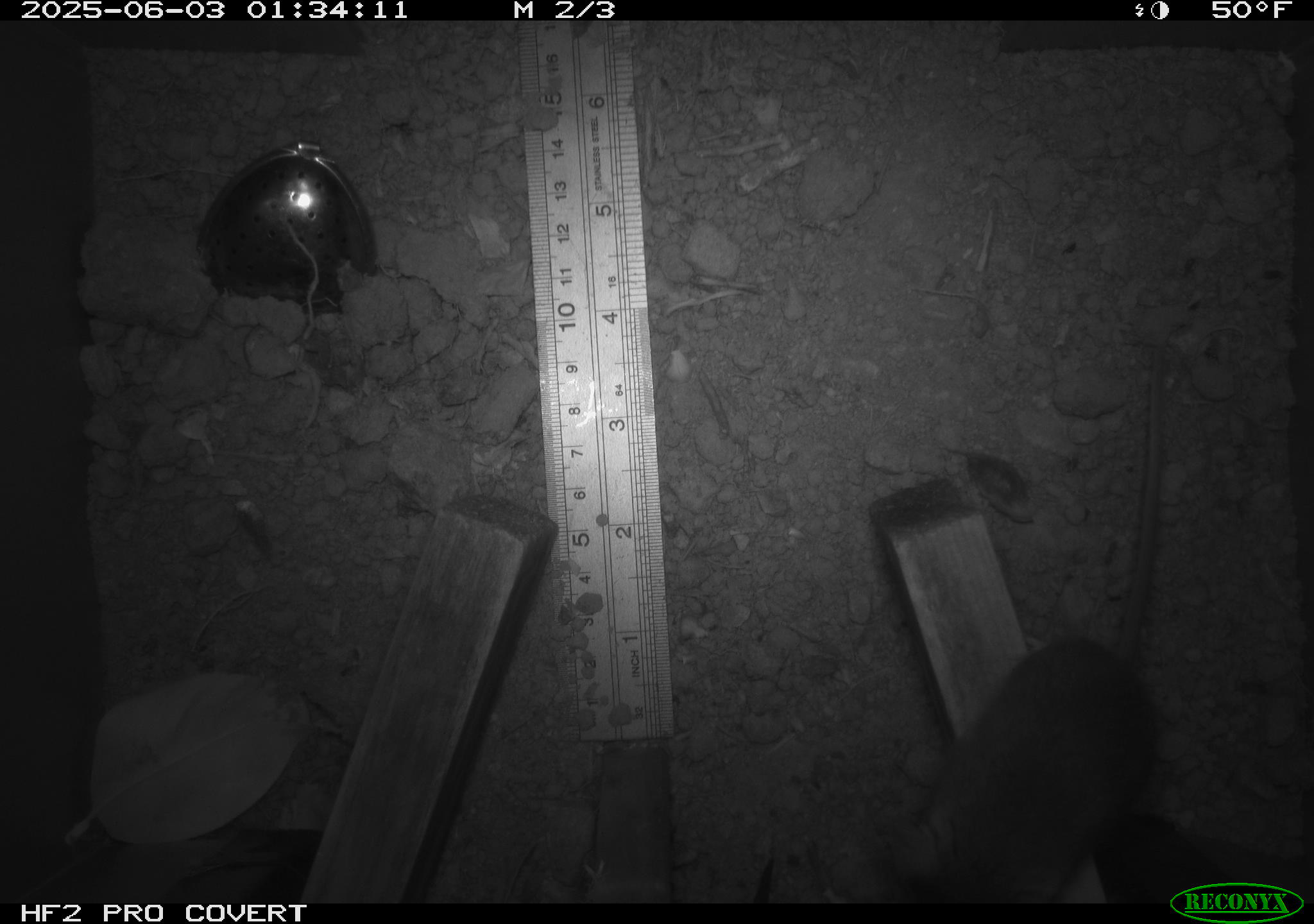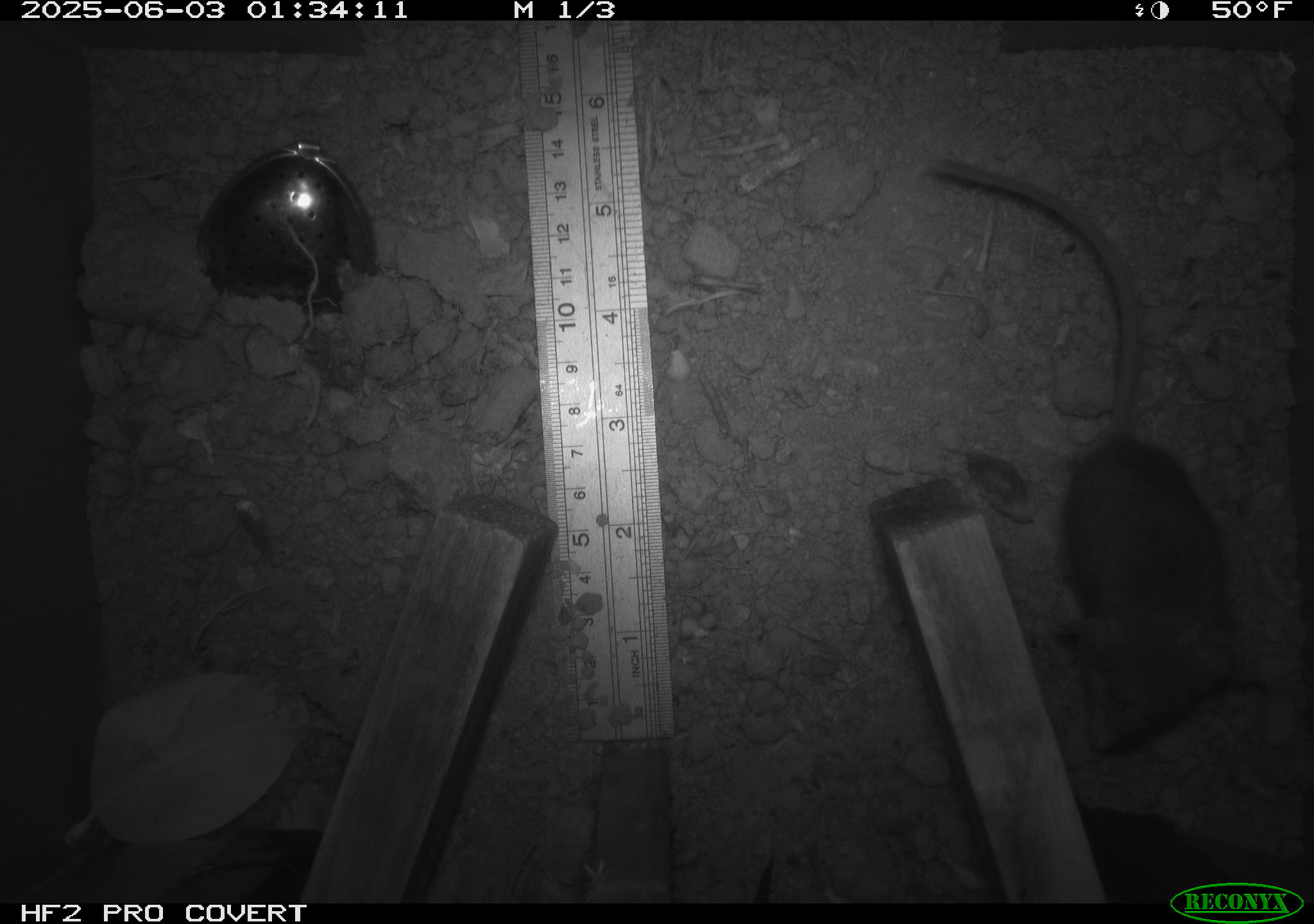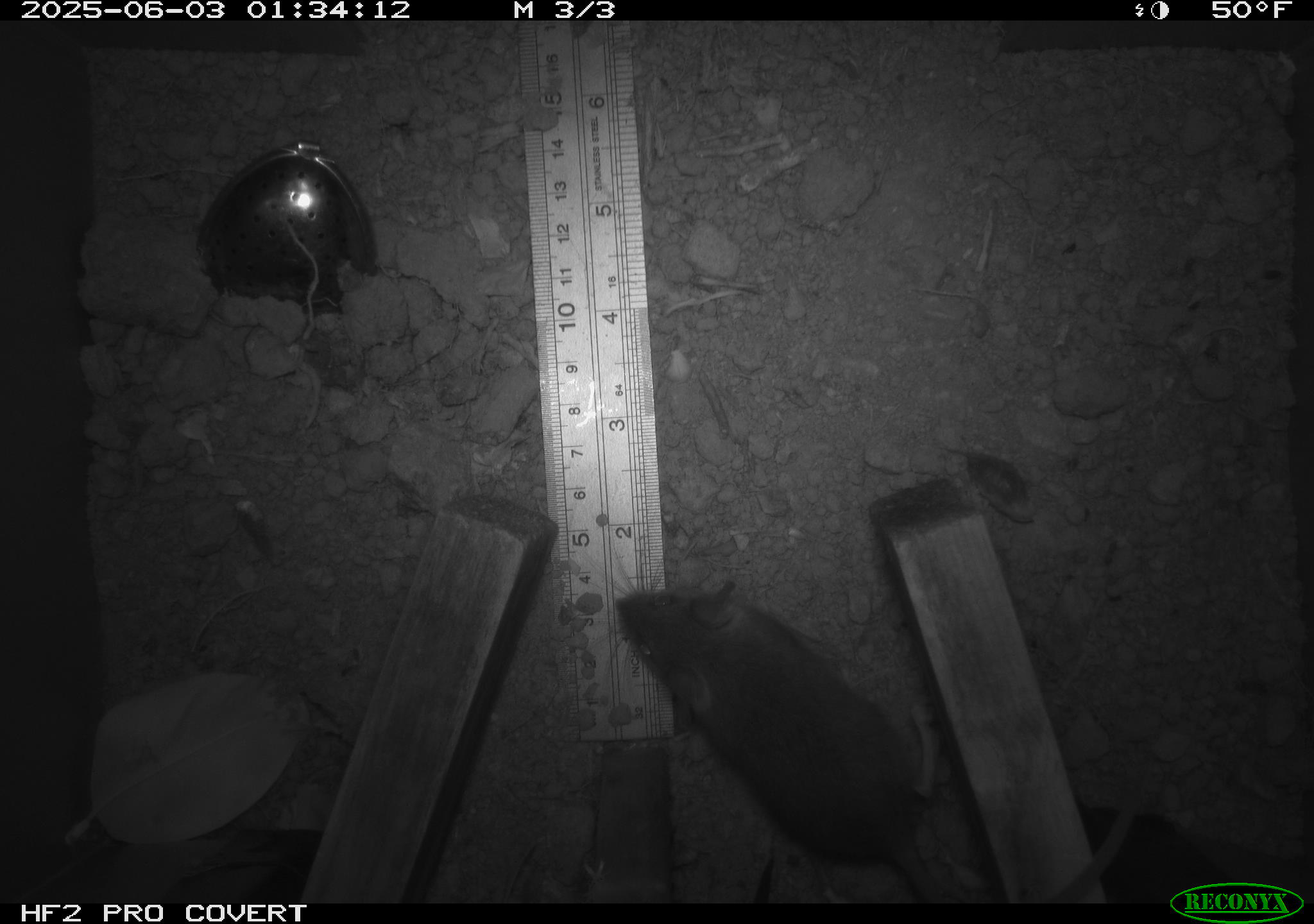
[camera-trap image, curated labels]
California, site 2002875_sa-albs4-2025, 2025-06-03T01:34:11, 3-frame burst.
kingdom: Animalia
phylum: Chordata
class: Mammalia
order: Rodentia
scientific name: Rodentia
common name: mouse species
Mouse species (Rodentia).